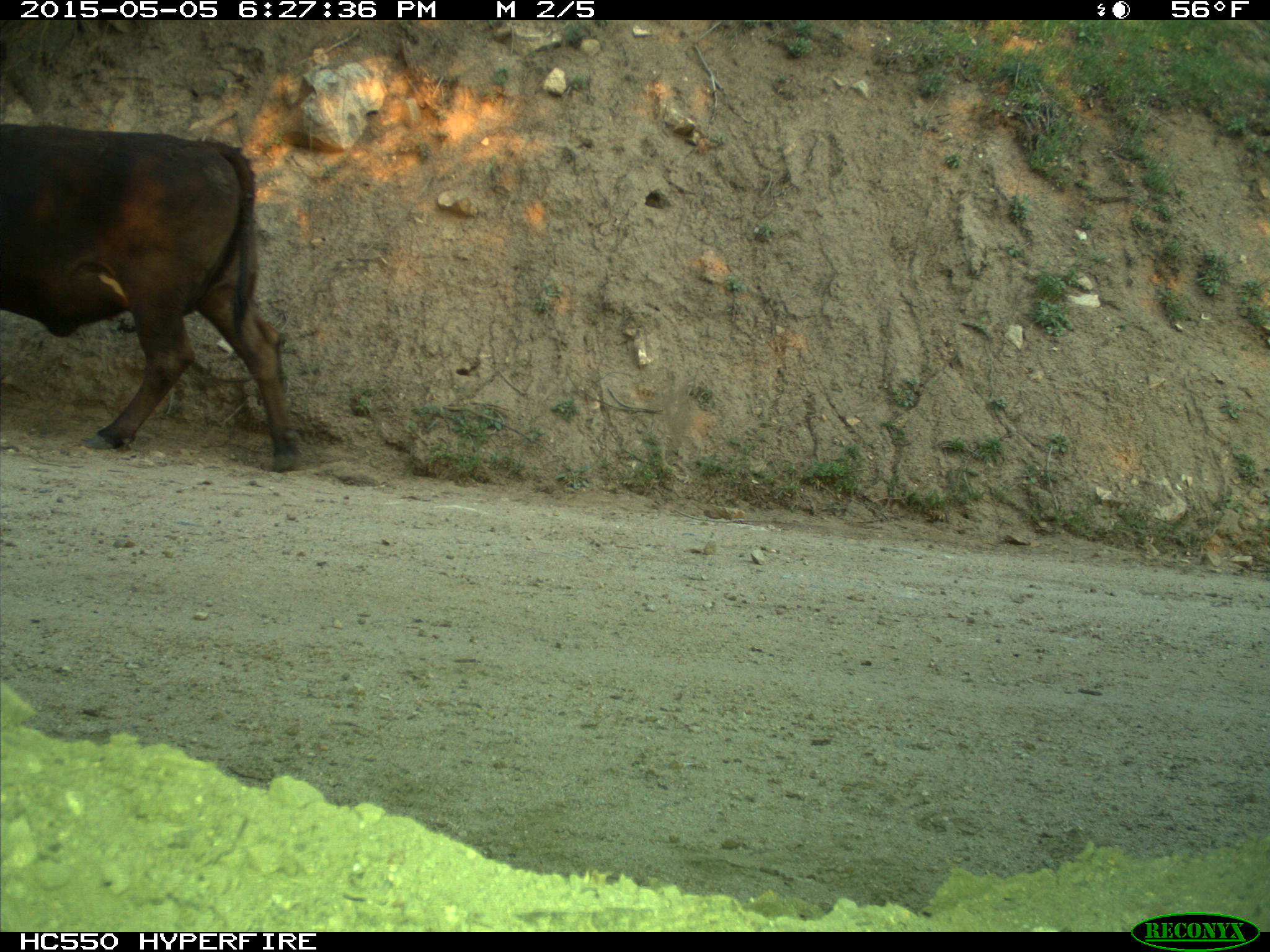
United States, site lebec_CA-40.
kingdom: Animalia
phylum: Chordata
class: Mammalia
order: Artiodactyla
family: Bovidae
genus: Bos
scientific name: Bos taurus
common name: domestic cow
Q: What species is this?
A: Bos taurus (domestic cow).